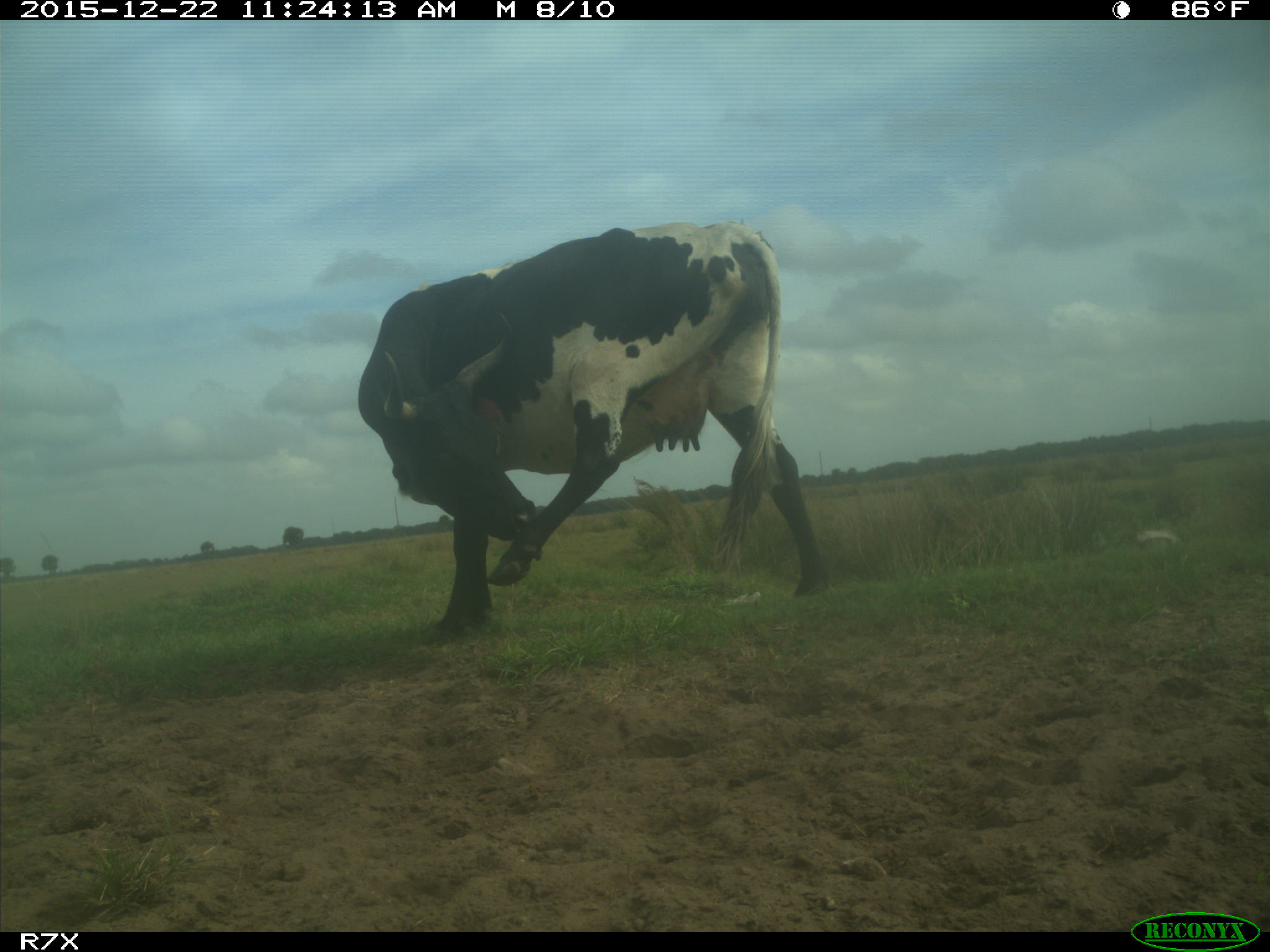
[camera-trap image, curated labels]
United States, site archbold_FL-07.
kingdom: Animalia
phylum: Chordata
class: Mammalia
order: Artiodactyla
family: Bovidae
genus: Bos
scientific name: Bos taurus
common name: domestic cow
Bos taurus (domestic cow).